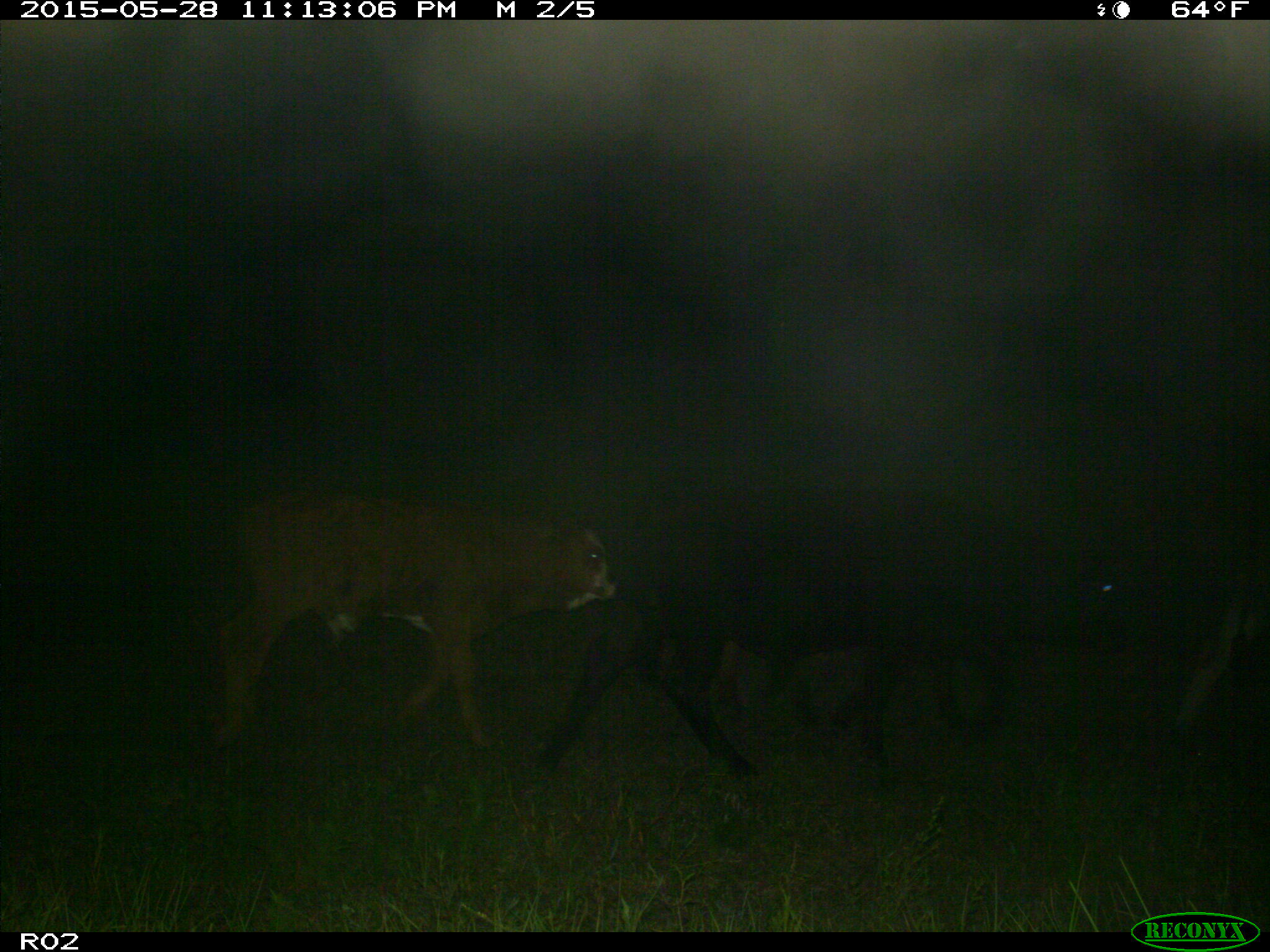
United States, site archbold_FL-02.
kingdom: Animalia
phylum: Chordata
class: Mammalia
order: Artiodactyla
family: Bovidae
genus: Bos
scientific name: Bos taurus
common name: domestic cow